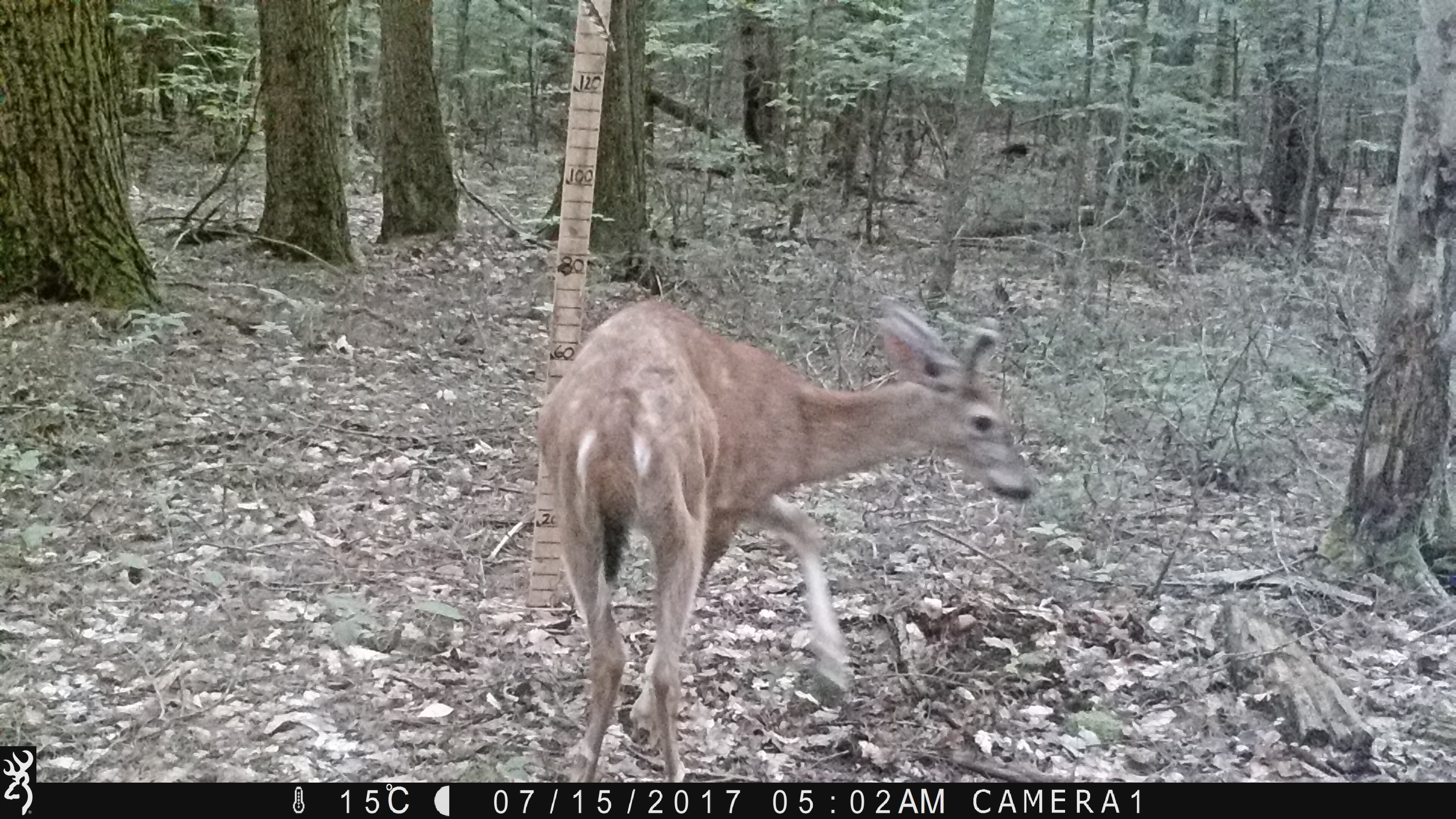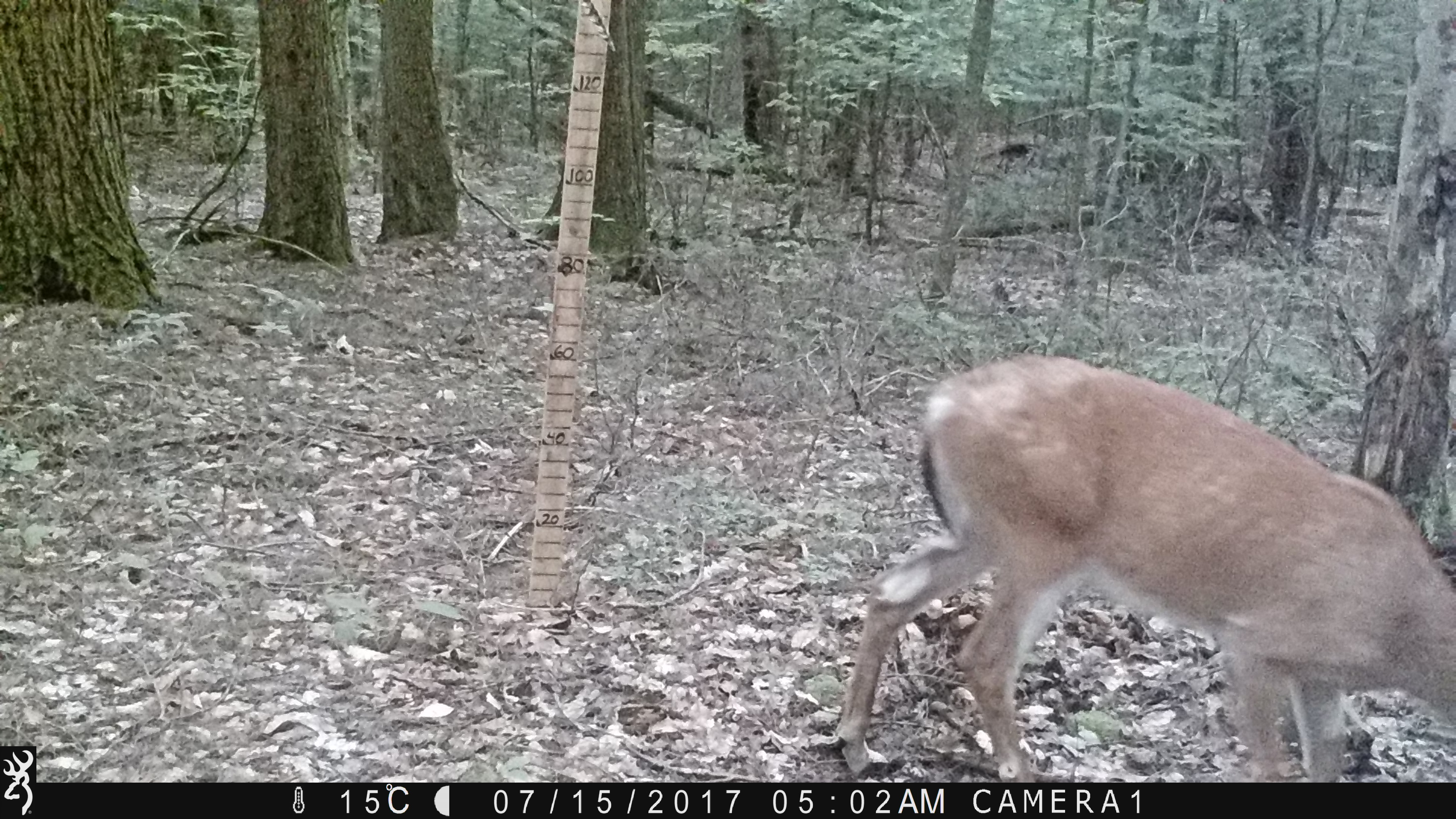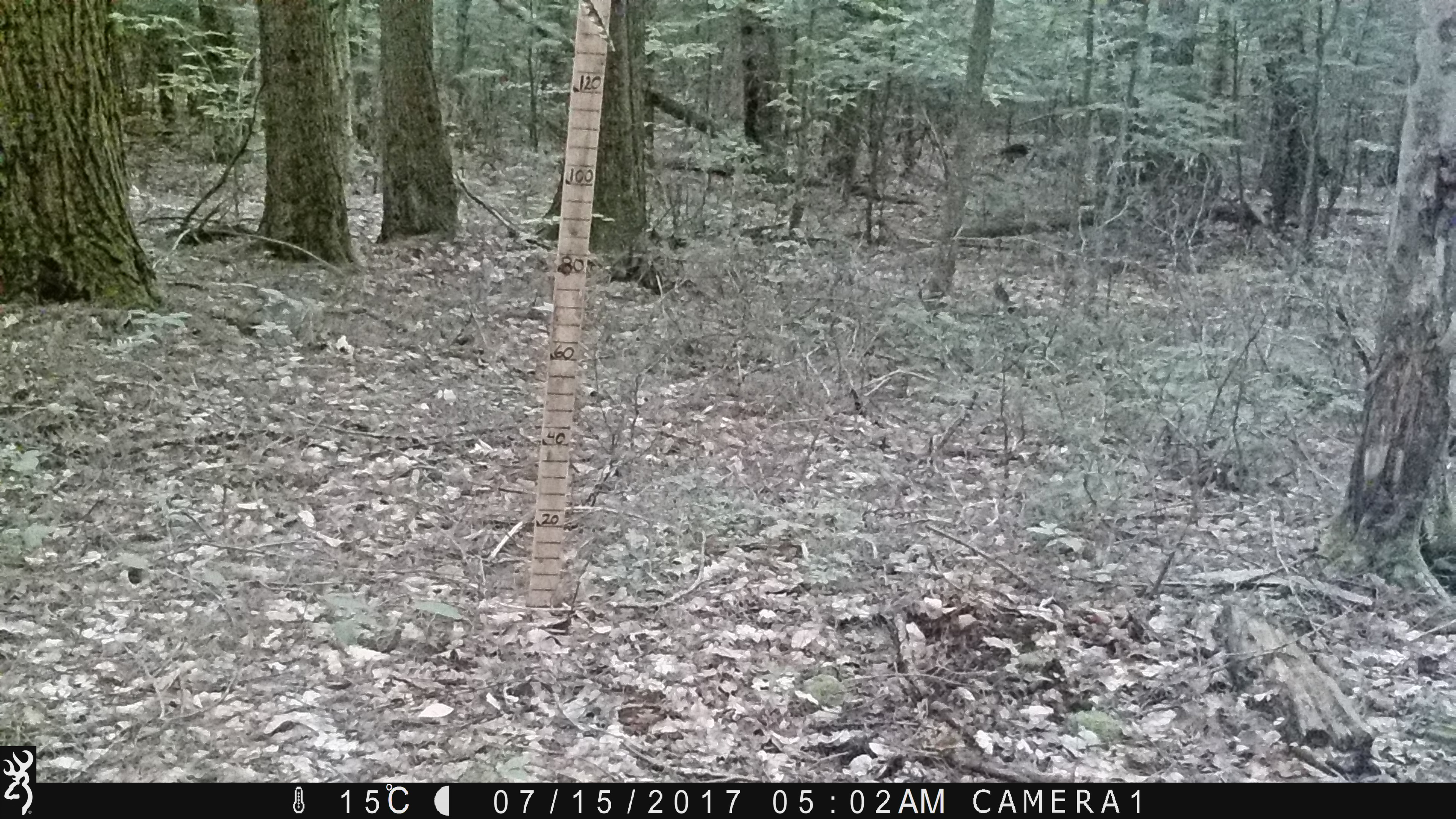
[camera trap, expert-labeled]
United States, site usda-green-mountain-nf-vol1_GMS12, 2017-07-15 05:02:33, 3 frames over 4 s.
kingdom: Animalia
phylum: Chordata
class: Mammalia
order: Artiodactyla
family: Cervidae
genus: Odocoileus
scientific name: Odocoileus virginianus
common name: white-tailed deer